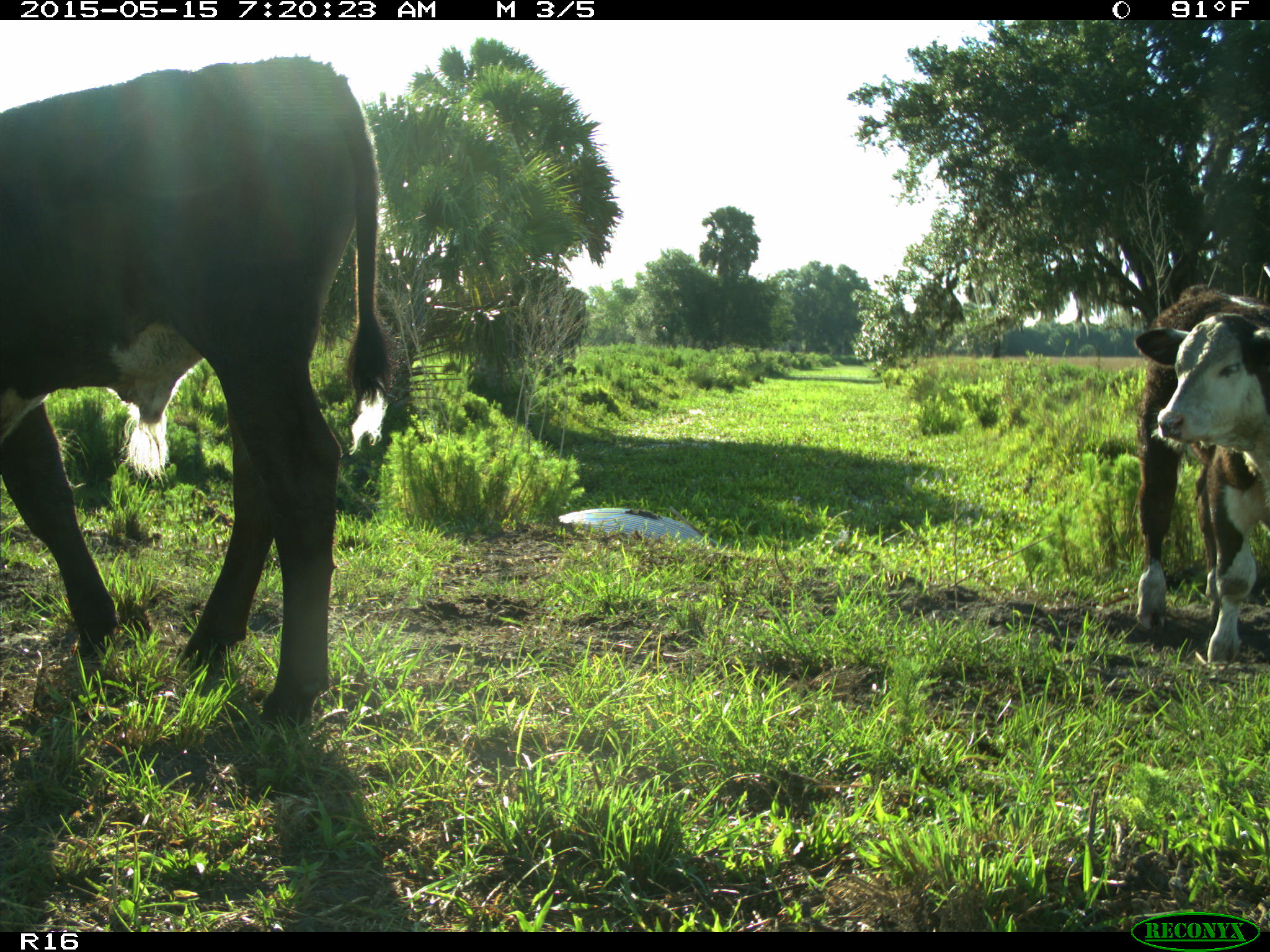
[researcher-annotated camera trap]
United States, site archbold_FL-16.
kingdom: Animalia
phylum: Chordata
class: Mammalia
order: Artiodactyla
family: Bovidae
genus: Bos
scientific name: Bos taurus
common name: domestic cow